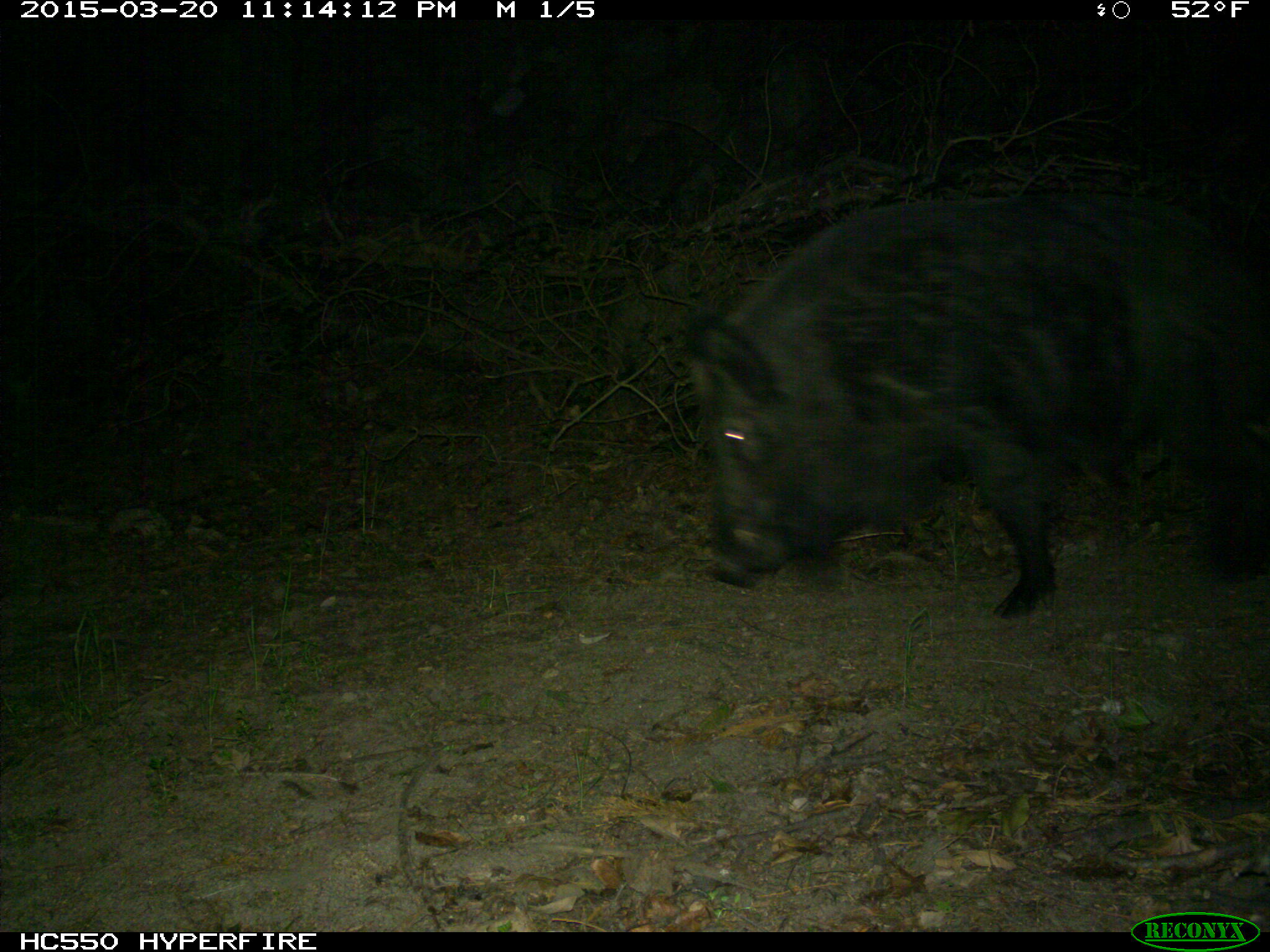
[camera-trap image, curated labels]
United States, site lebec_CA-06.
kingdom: Animalia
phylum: Chordata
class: Mammalia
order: Artiodactyla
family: Suidae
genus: Sus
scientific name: Sus scrofa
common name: wild boar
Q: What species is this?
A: Sus scrofa (wild boar).